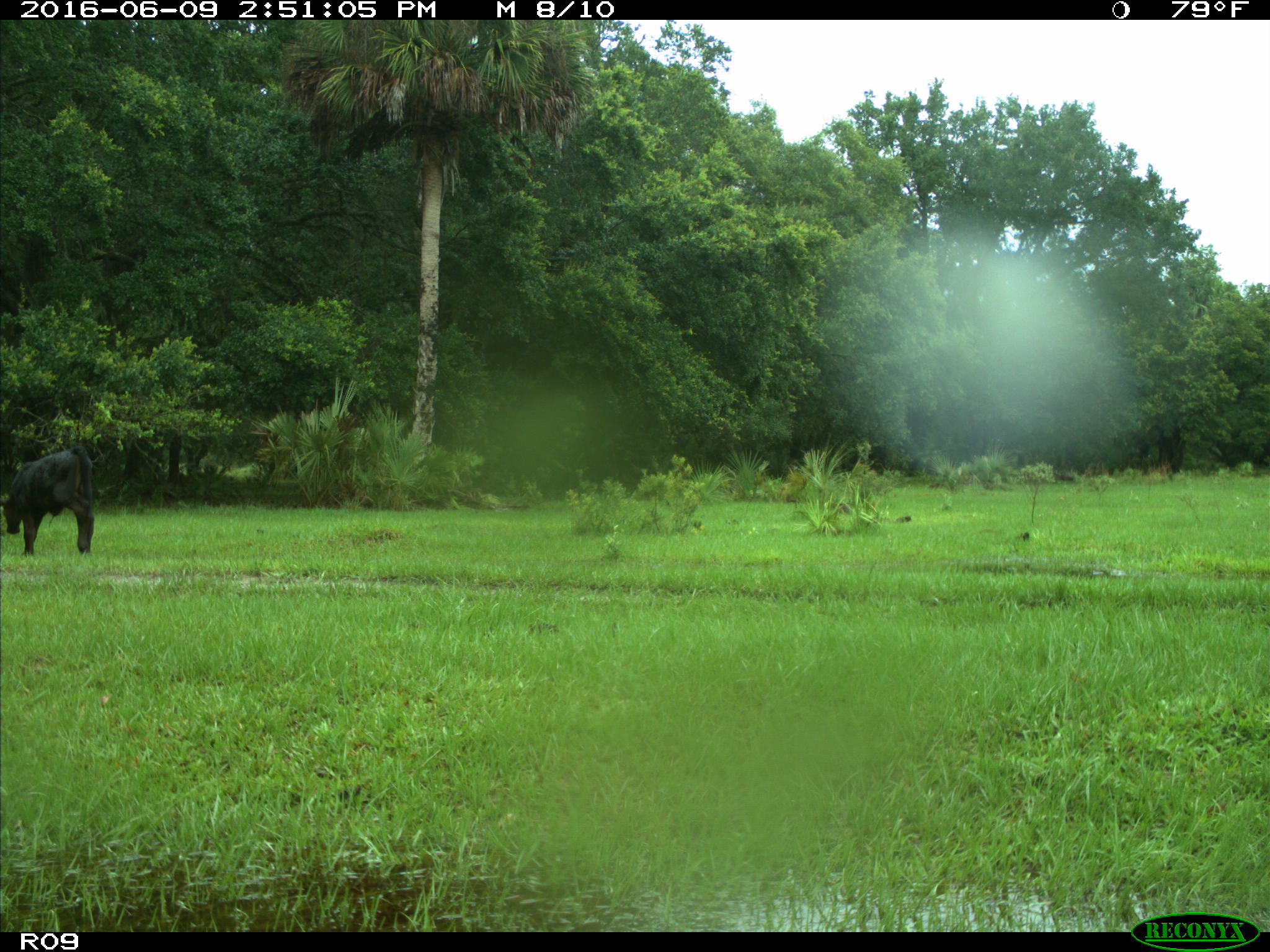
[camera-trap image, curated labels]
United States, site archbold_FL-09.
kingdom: Animalia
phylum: Chordata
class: Mammalia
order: Artiodactyla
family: Bovidae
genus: Bos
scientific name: Bos taurus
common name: domestic cow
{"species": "Bos taurus (domestic cow)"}